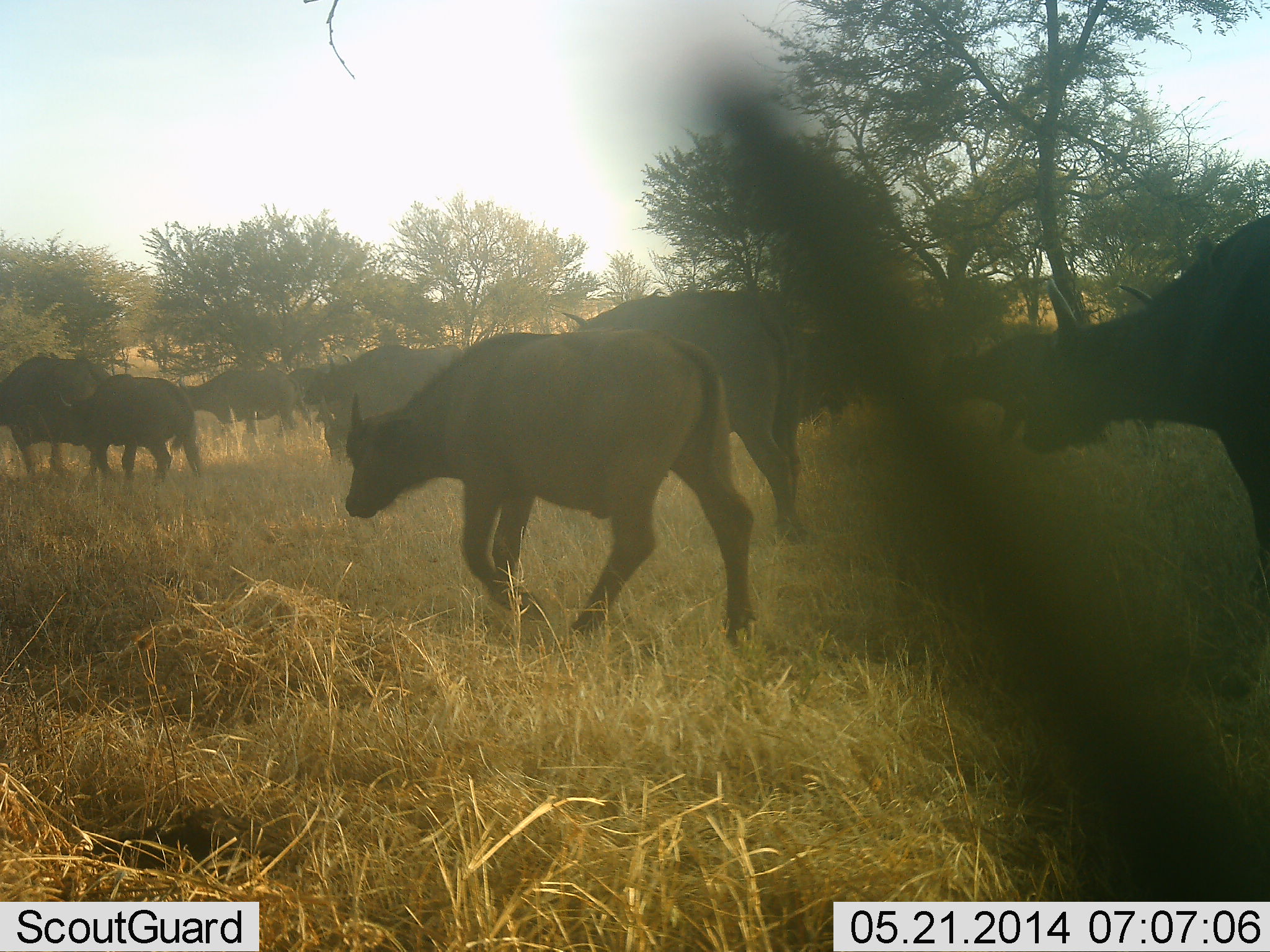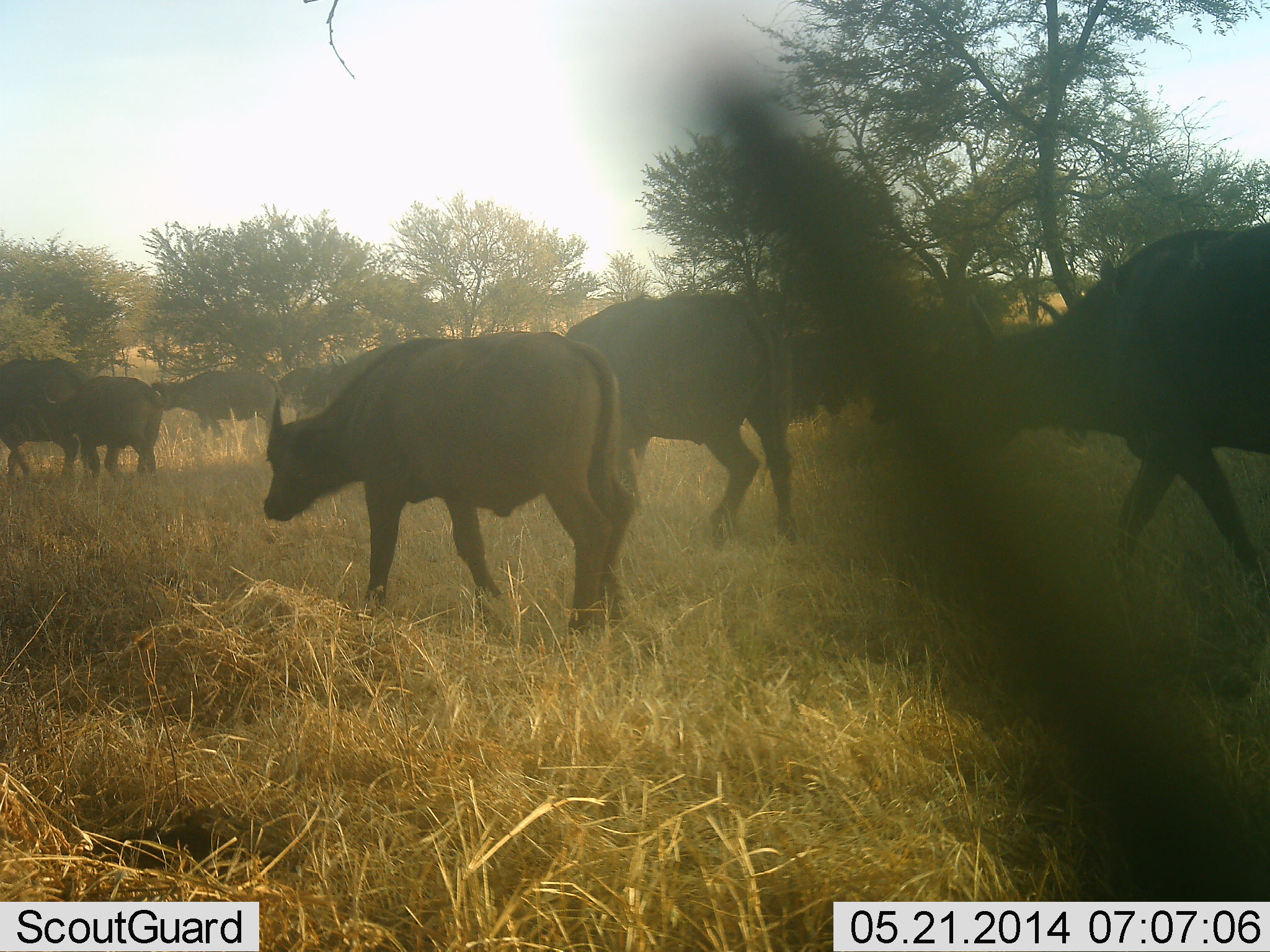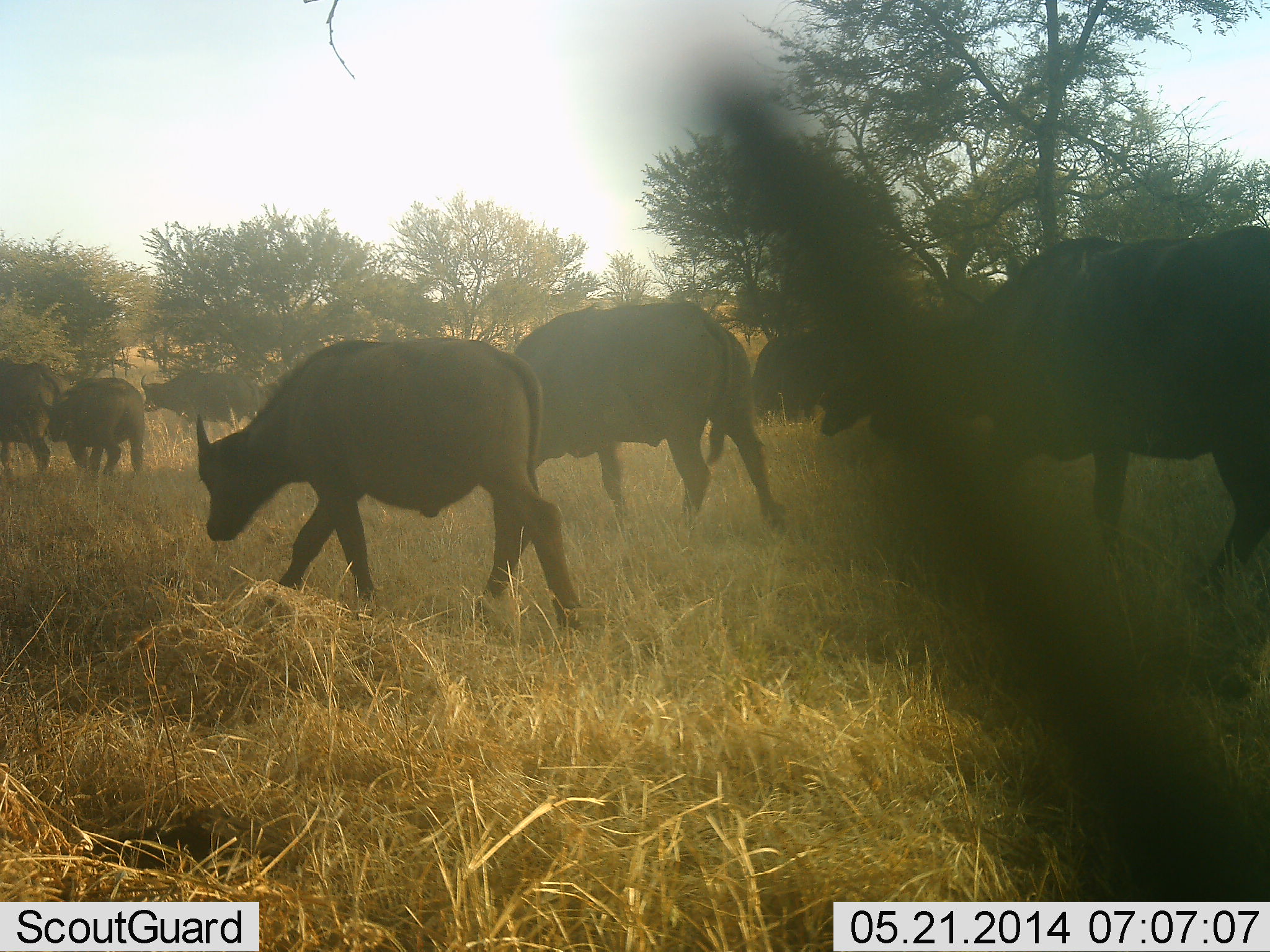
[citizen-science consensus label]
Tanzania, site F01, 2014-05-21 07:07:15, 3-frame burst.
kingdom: Animalia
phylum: Chordata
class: Mammalia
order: Artiodactyla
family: Bovidae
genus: Syncerus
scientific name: Syncerus caffer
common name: cape buffalo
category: buffalo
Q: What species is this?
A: Buffalo (cape buffalo) (Syncerus caffer).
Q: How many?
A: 10.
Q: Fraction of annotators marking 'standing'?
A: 40%.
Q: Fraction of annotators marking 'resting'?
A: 0%.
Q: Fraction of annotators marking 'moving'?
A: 90%.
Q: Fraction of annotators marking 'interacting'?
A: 10%.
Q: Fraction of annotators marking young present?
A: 0%.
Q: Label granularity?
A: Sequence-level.